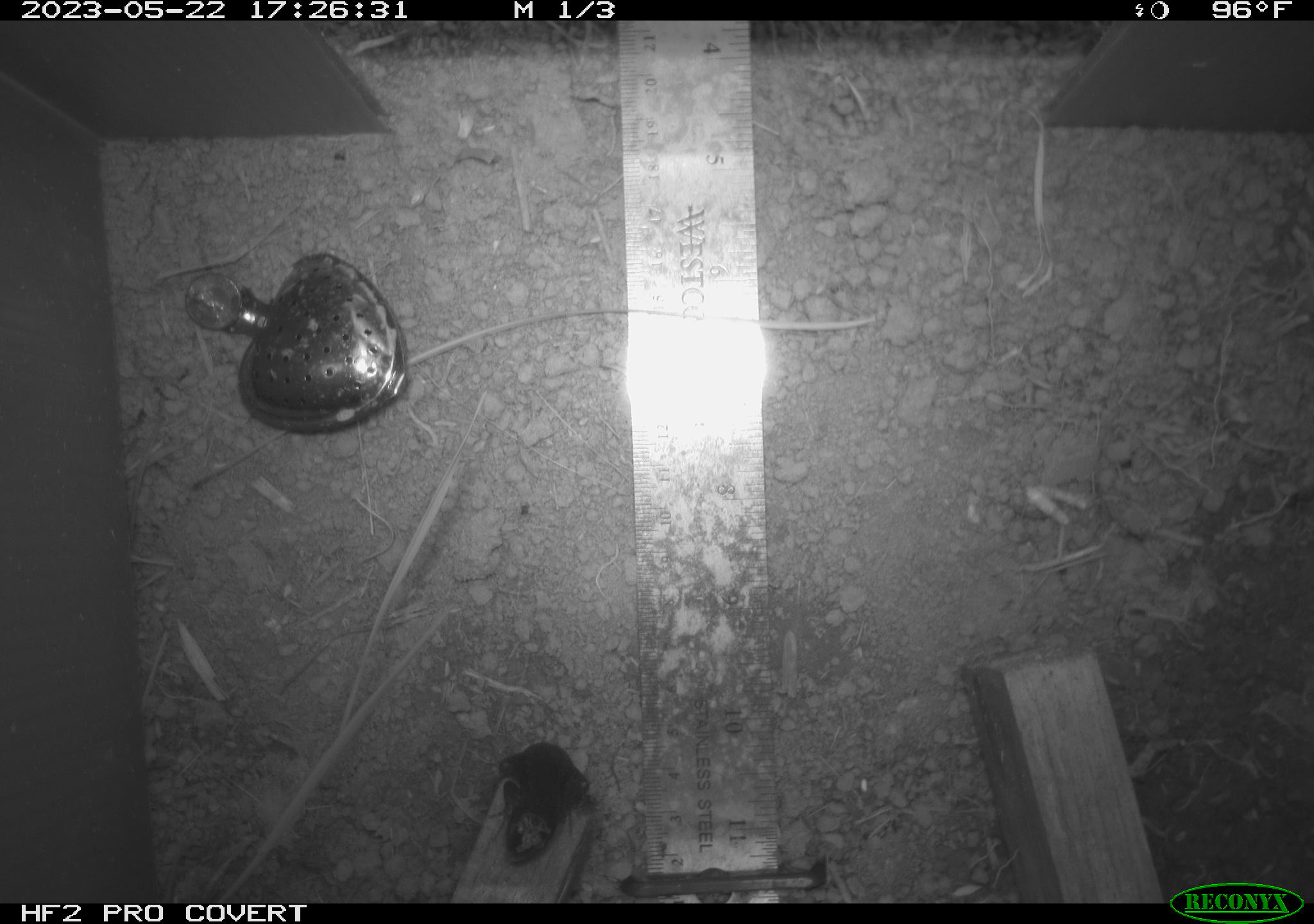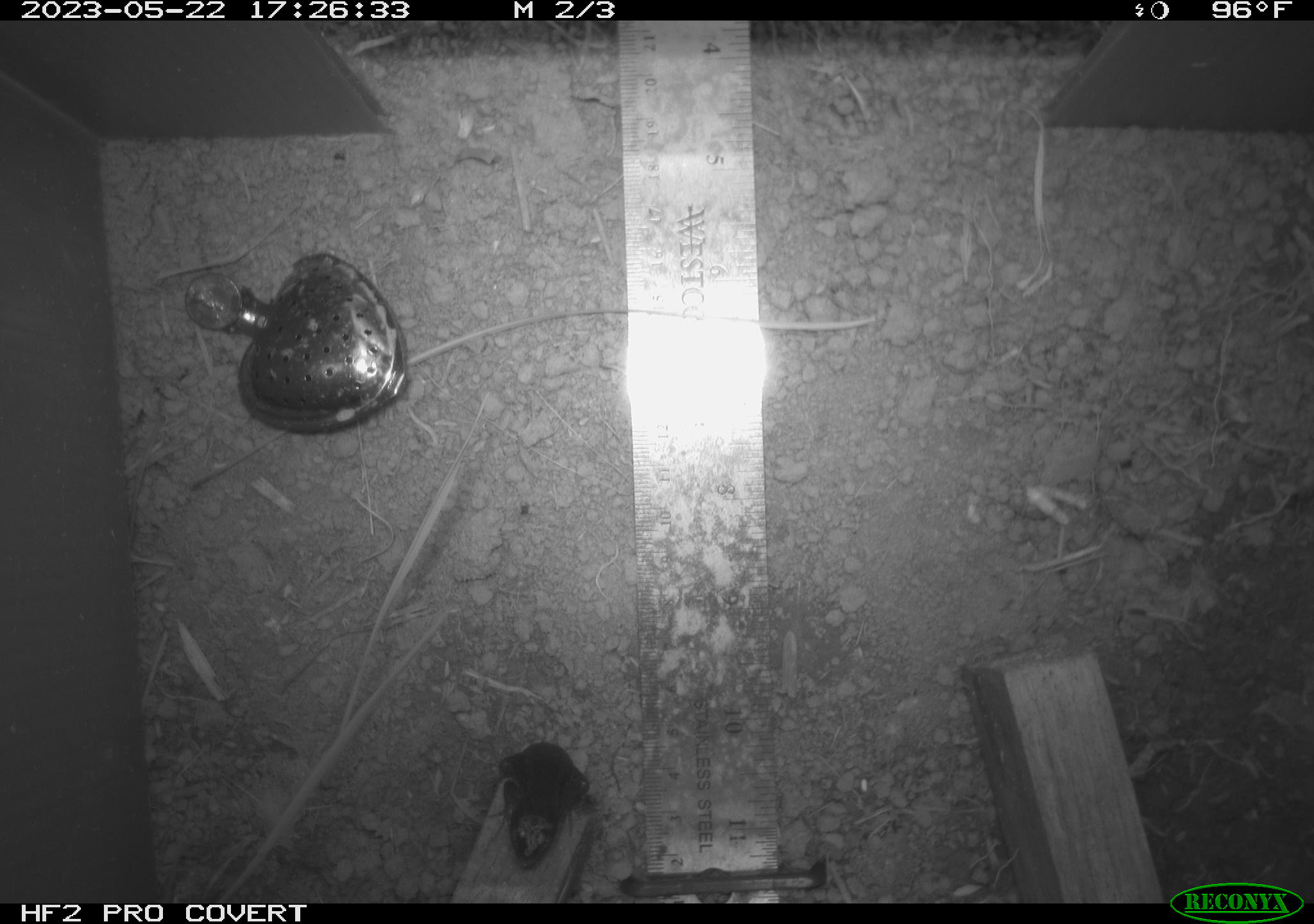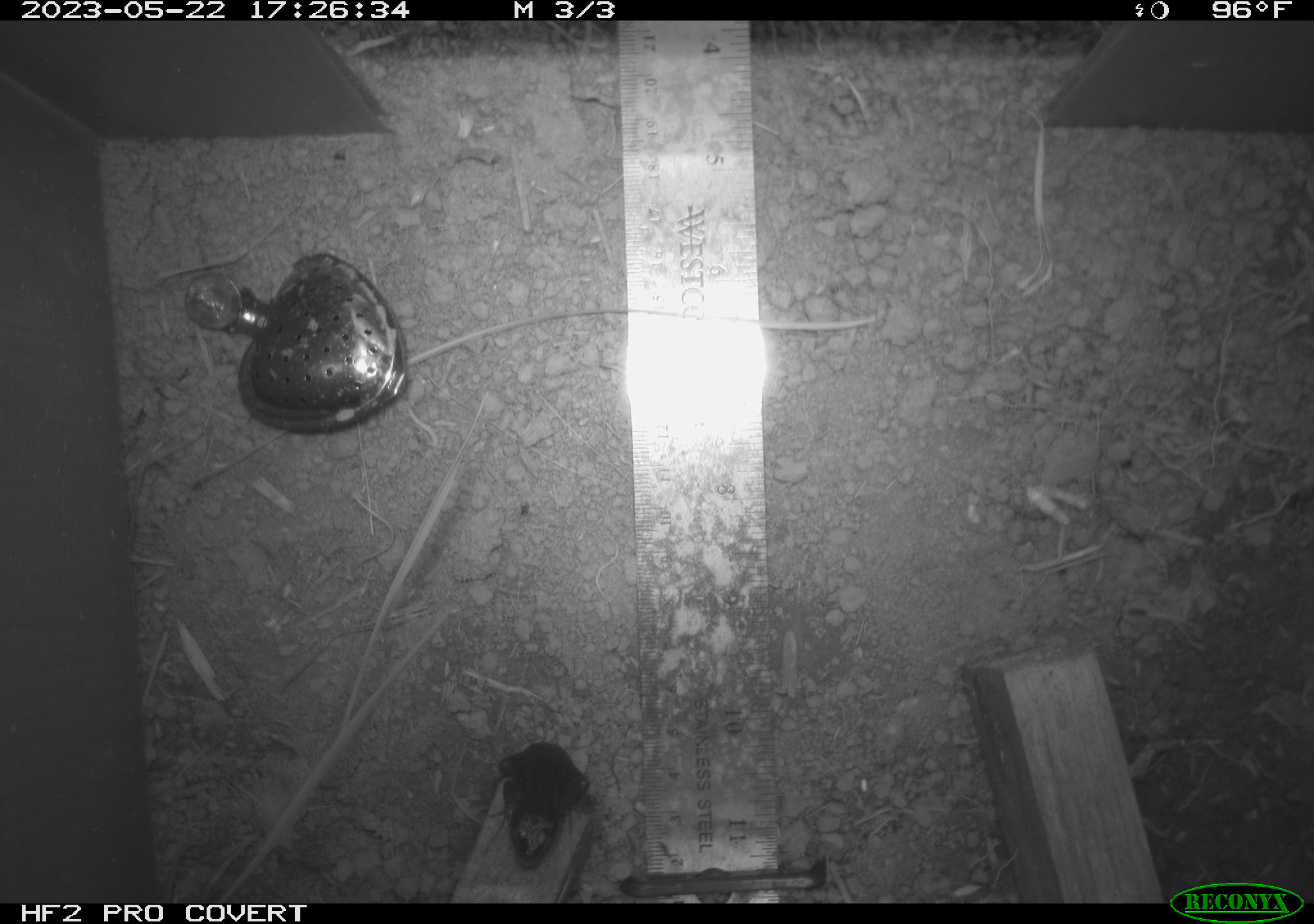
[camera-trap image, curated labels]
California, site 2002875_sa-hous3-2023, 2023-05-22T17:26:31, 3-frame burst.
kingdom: Animalia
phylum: Chordata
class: Reptilia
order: Squamata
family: Phrynosomatidae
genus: Sceloporus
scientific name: Sceloporus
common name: spiny lizards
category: sceloporus species